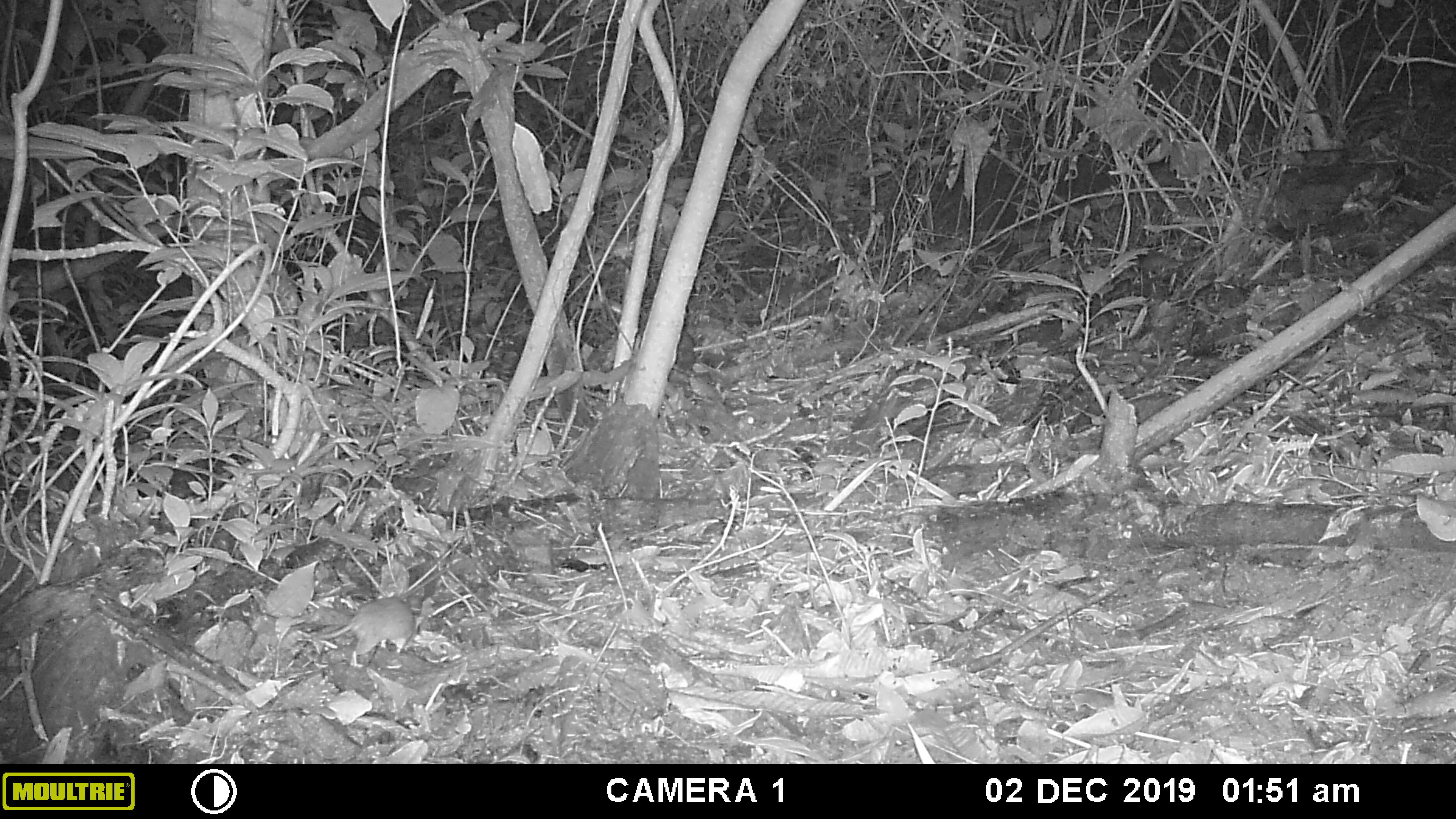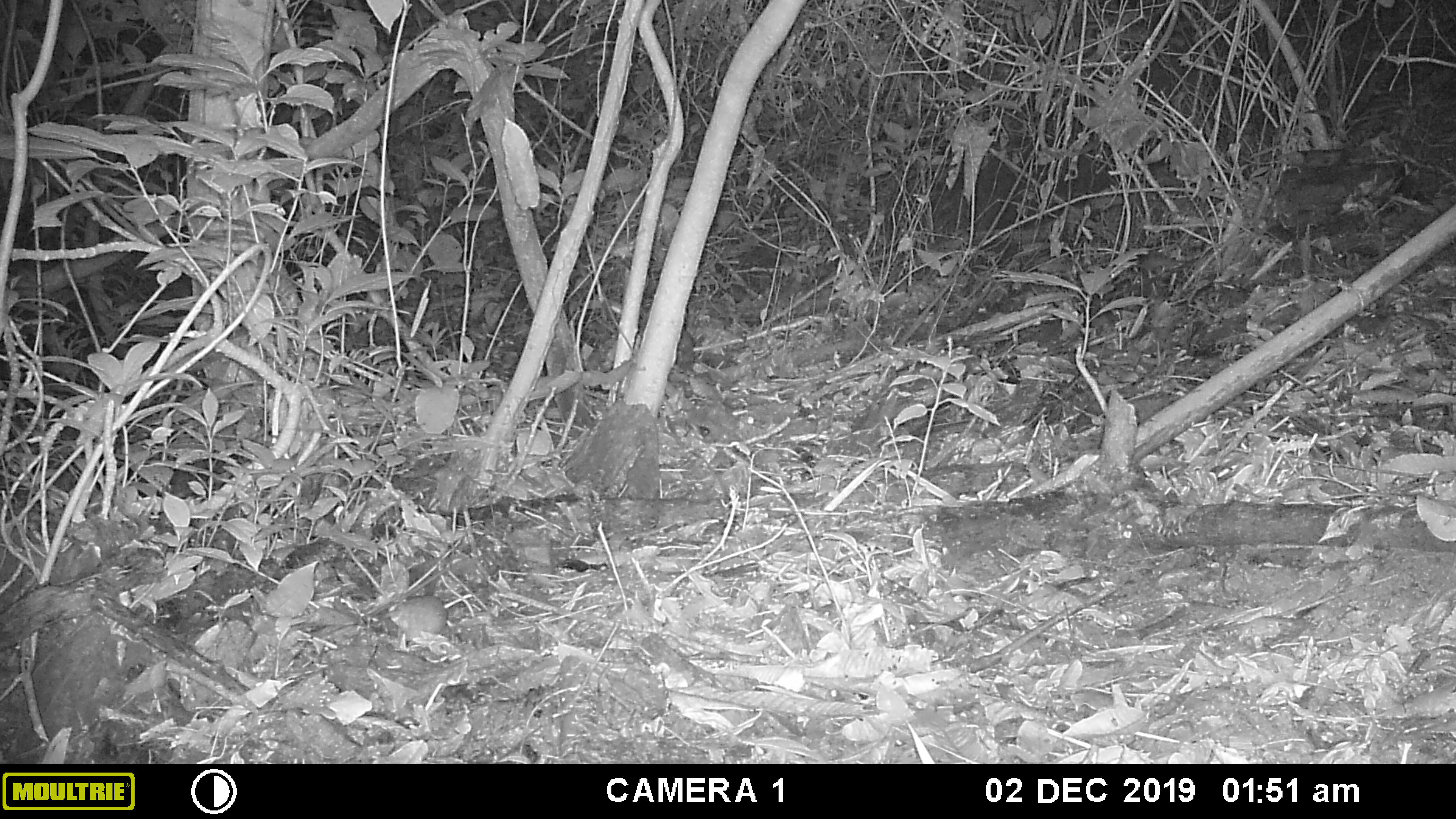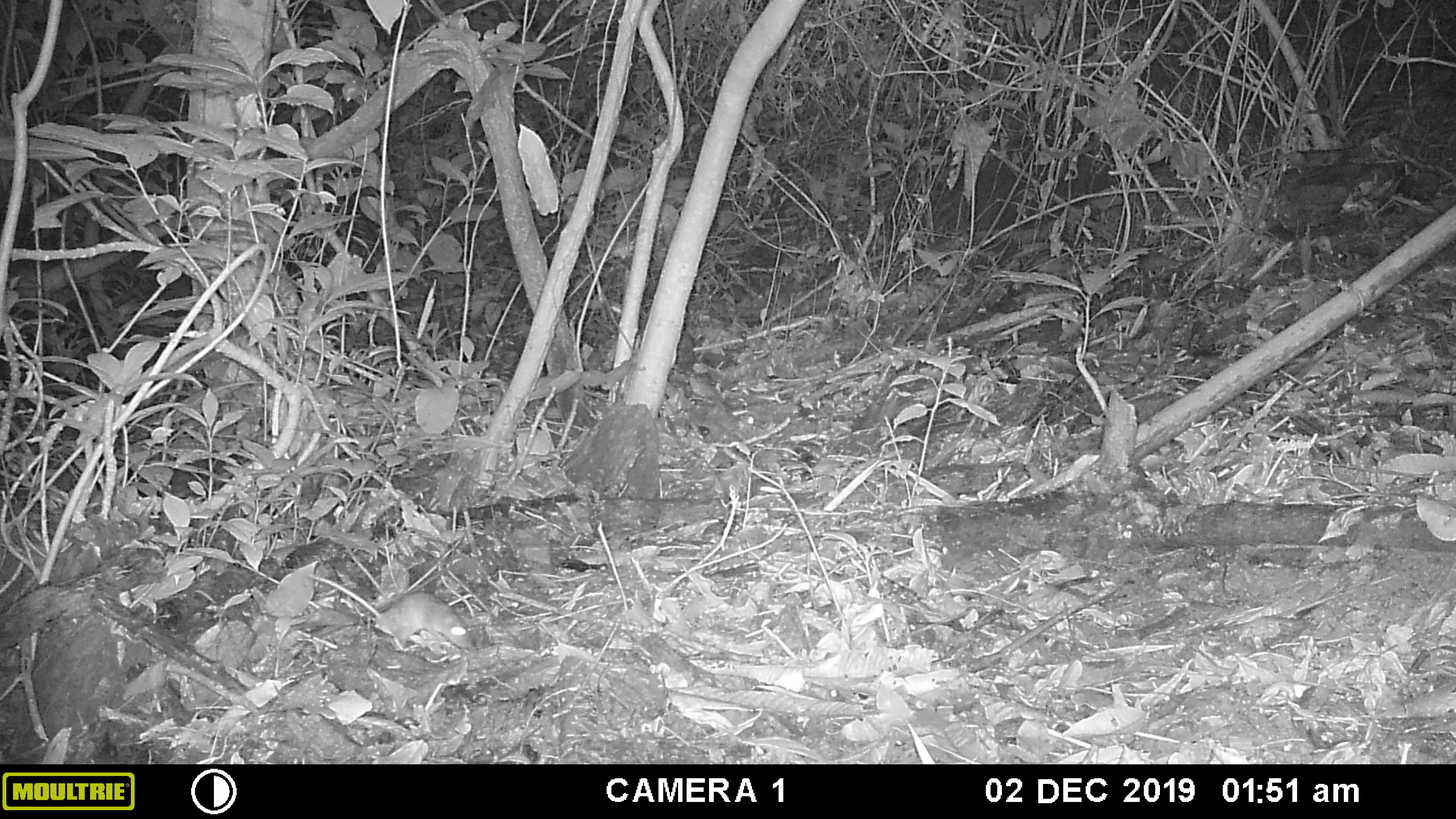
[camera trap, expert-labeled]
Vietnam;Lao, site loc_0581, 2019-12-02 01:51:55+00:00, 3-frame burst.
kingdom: Animalia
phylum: Chordata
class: Mammalia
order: Rodentia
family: Muridae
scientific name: Muridae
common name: old-world mice and rats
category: unidentified murid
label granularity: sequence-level